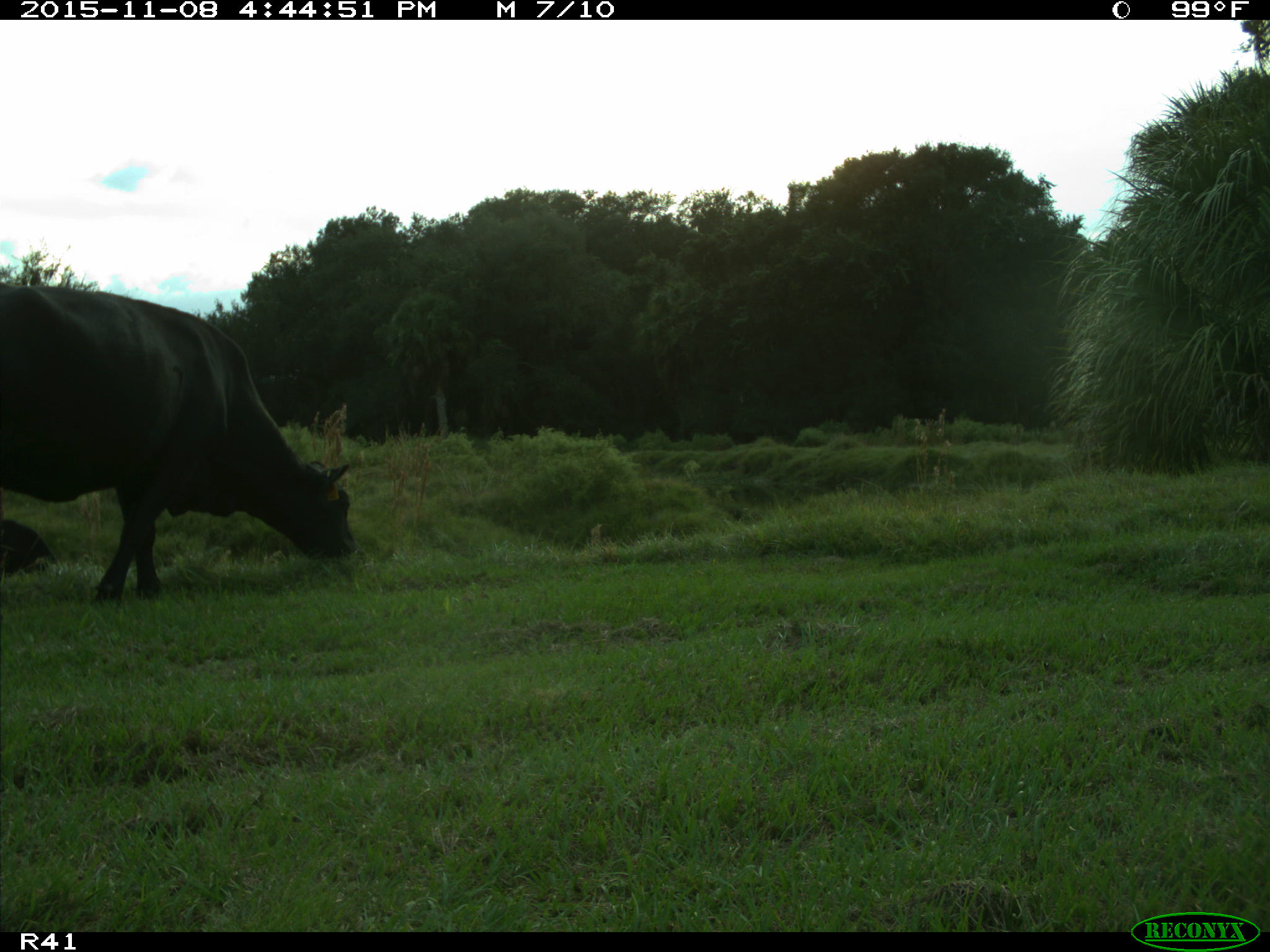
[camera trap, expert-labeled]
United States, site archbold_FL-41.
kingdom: Animalia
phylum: Chordata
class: Mammalia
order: Artiodactyla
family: Bovidae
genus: Bos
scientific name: Bos taurus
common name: domestic cow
Bos taurus (domestic cow).